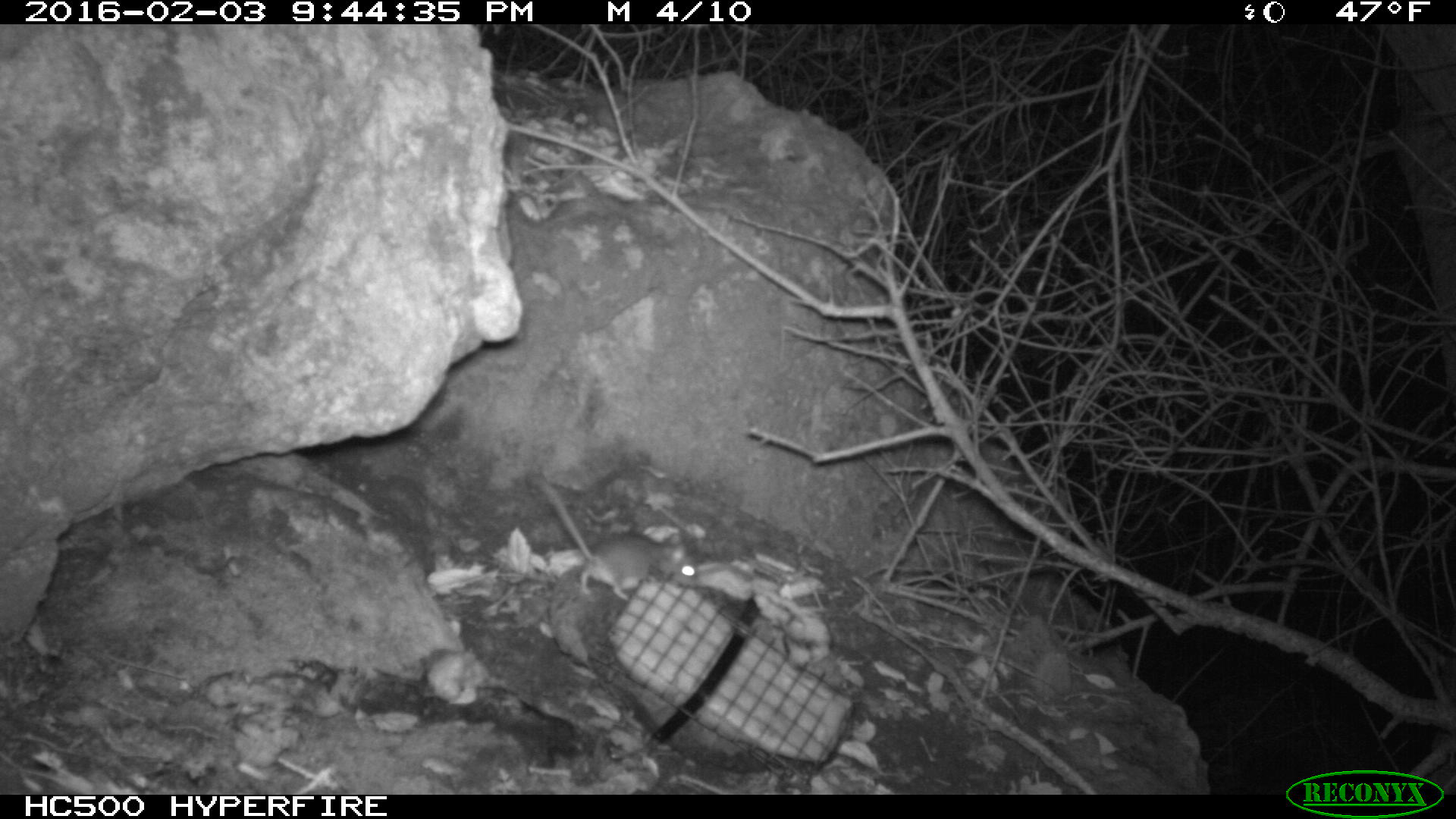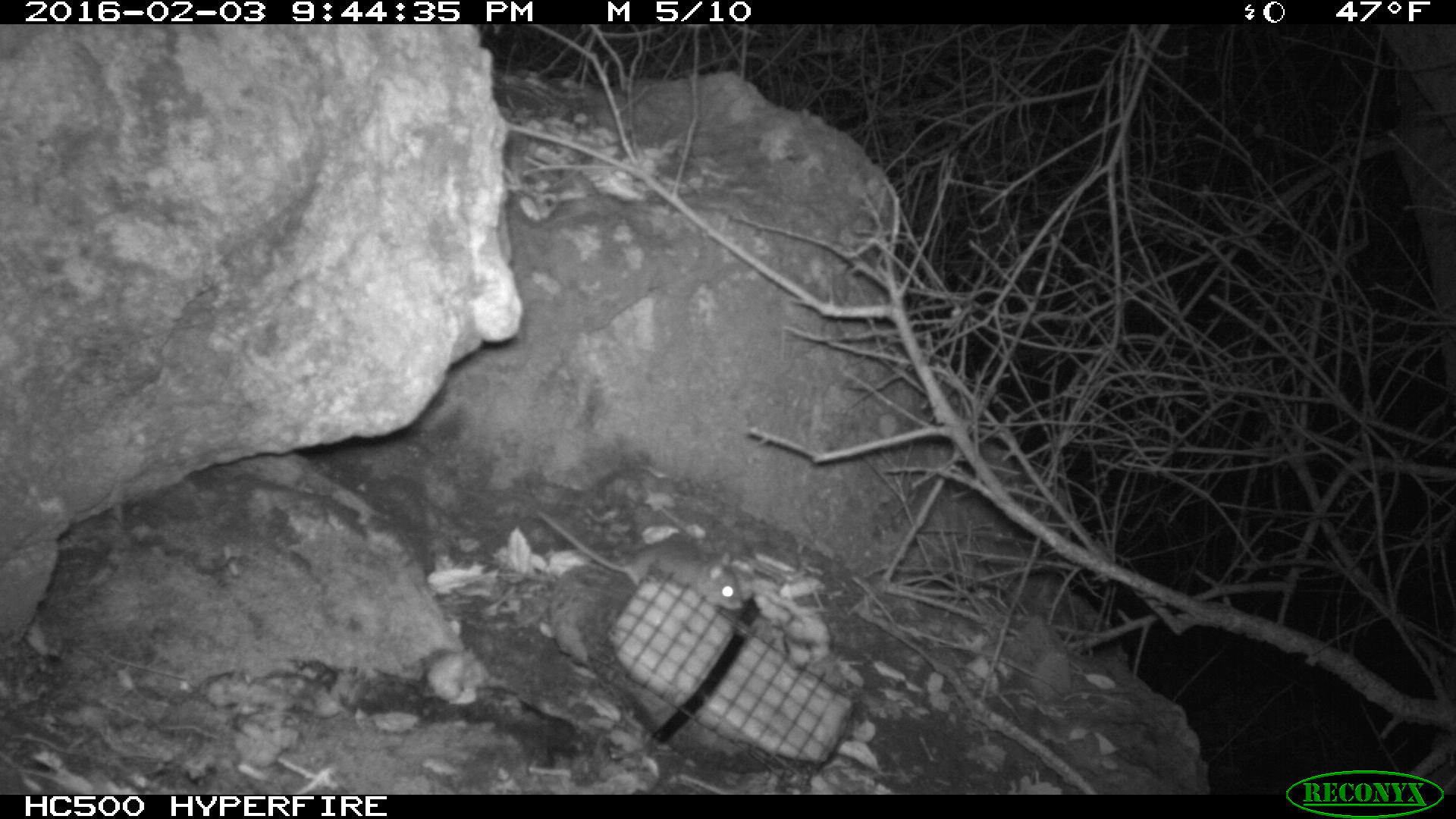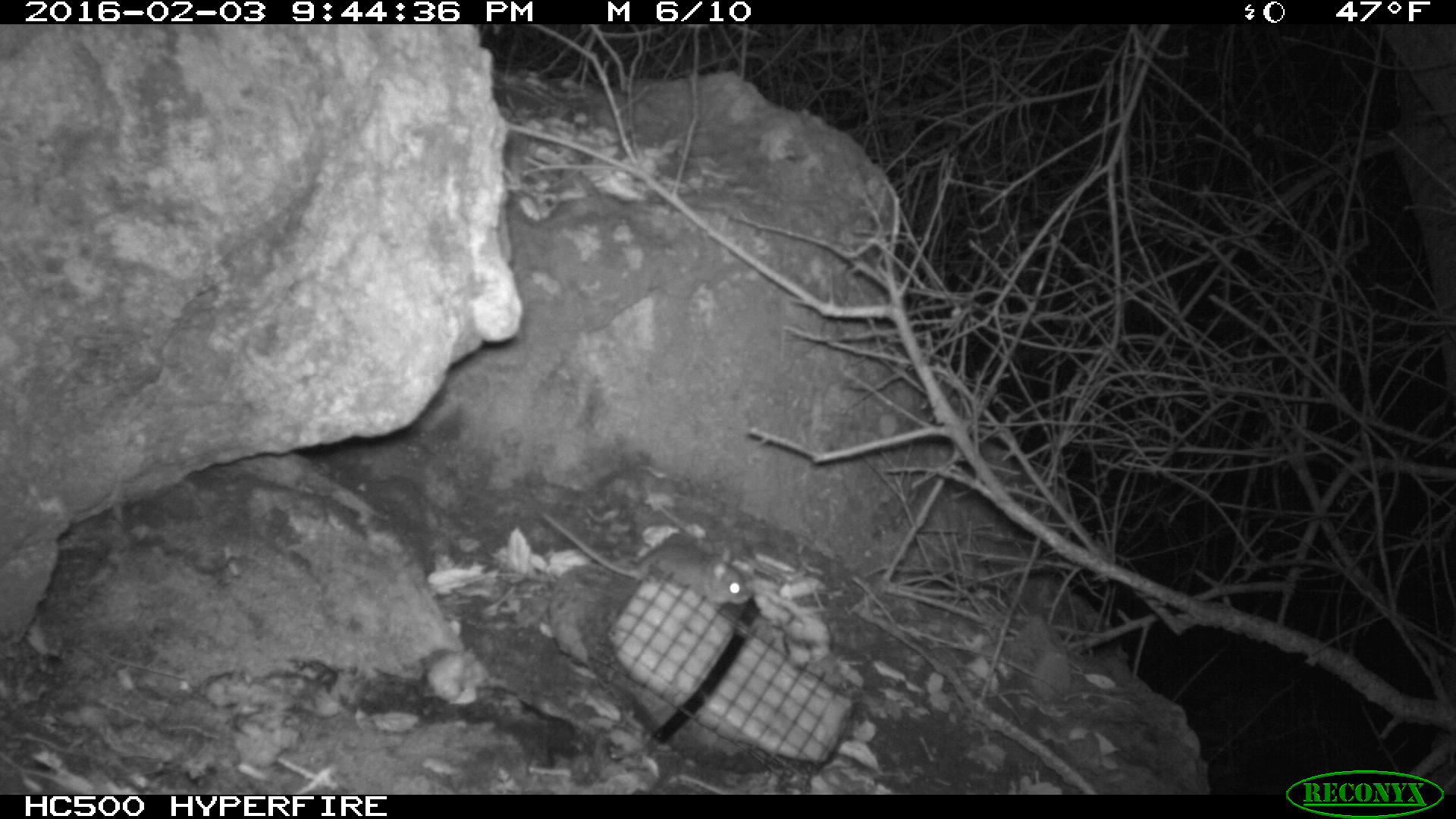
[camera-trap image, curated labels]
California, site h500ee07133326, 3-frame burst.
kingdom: Animalia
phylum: Chordata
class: Mammalia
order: Rodentia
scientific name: Rodentia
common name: rodent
Rodent (Rodentia).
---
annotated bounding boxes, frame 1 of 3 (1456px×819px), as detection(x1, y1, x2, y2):
rodent: detection(541, 479, 698, 601)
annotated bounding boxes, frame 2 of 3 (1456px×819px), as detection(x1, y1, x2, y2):
rodent: detection(538, 509, 743, 610)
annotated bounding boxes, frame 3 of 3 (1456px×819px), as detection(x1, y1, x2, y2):
rodent: detection(543, 512, 749, 604)